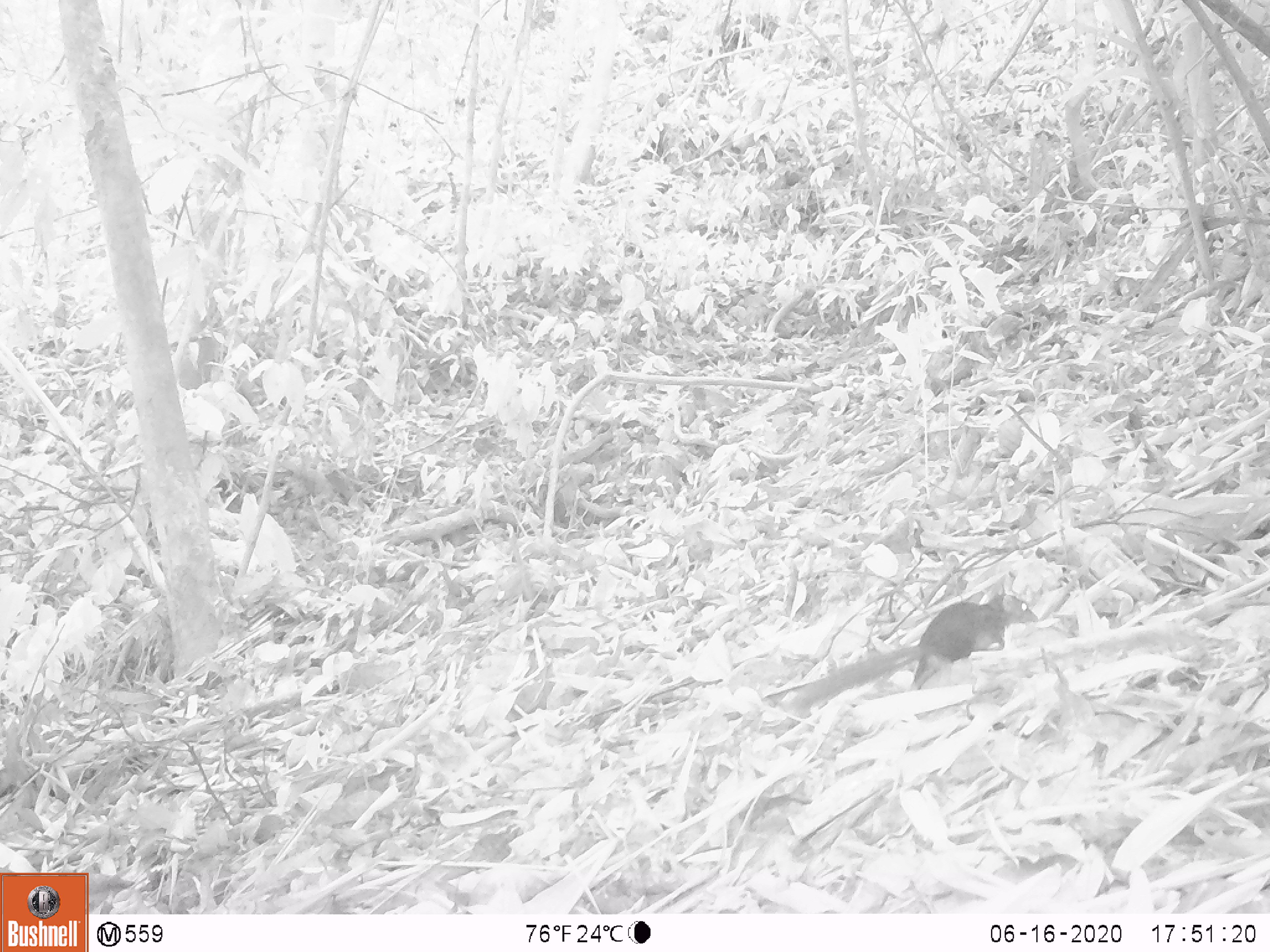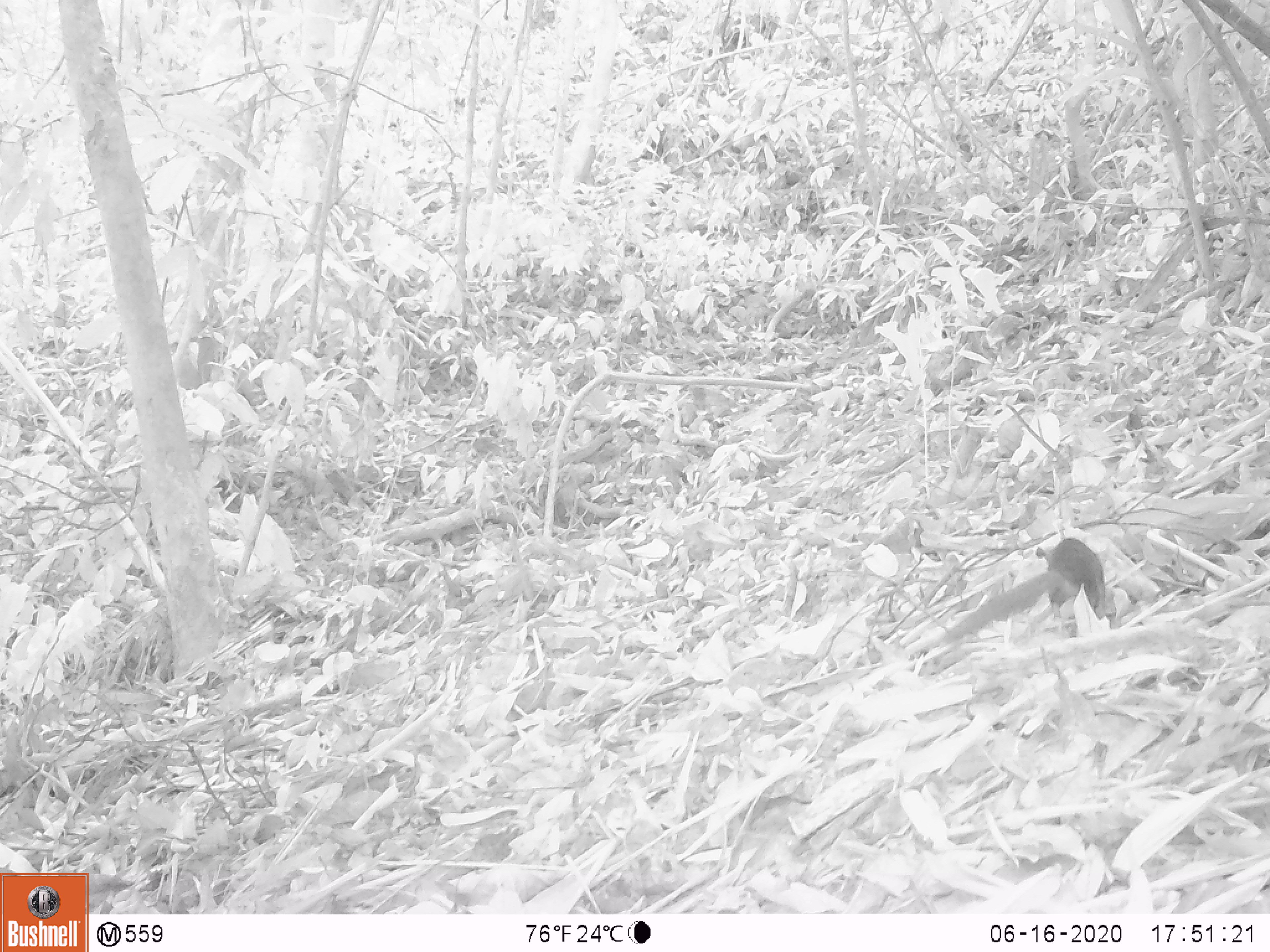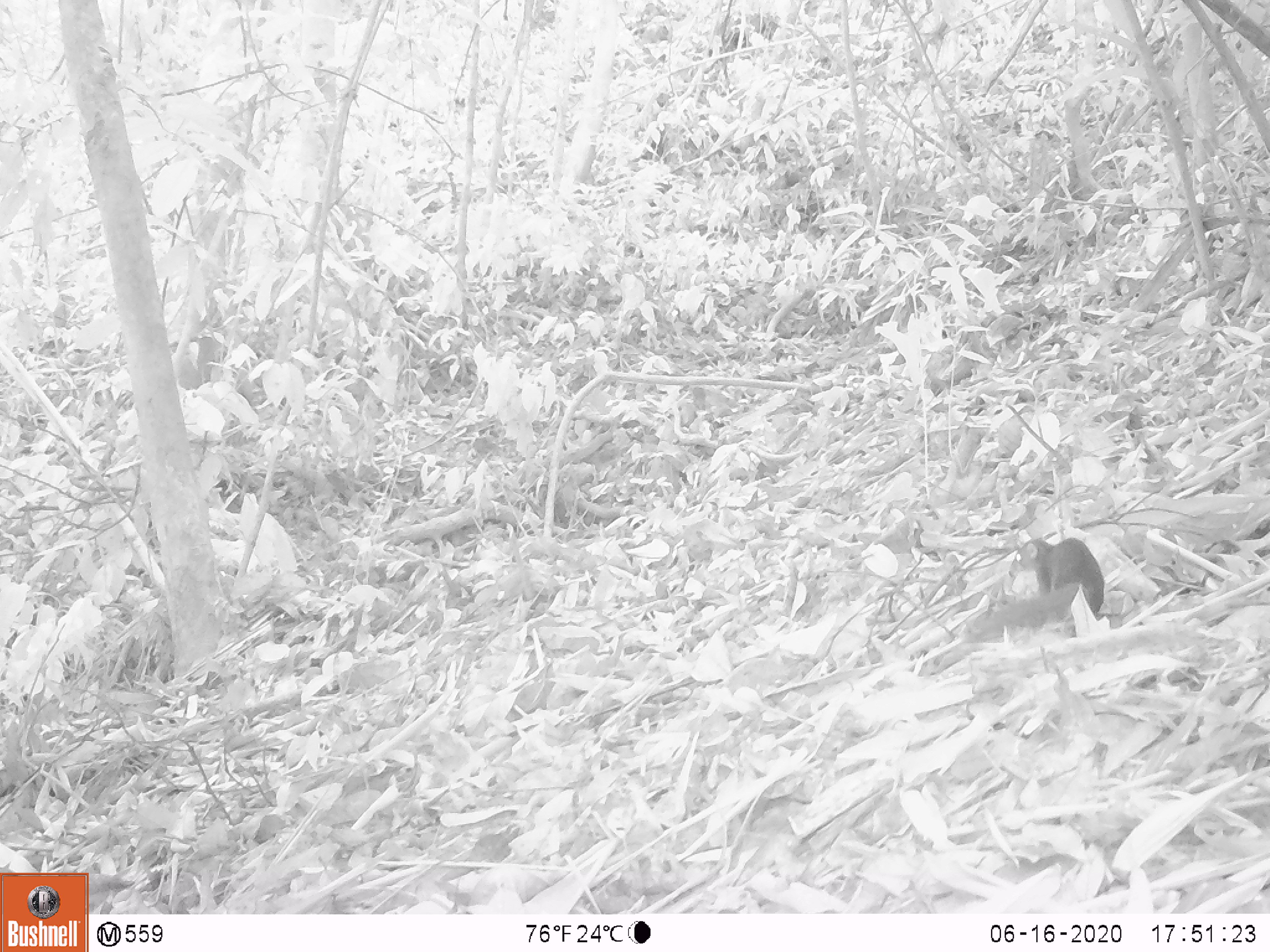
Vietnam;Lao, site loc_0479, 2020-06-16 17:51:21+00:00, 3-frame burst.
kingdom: Animalia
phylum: Chordata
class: Mammalia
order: Scandentia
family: Tupaiidae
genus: Tupaia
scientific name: Tupaia belangeri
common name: northern treeshrew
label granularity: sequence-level